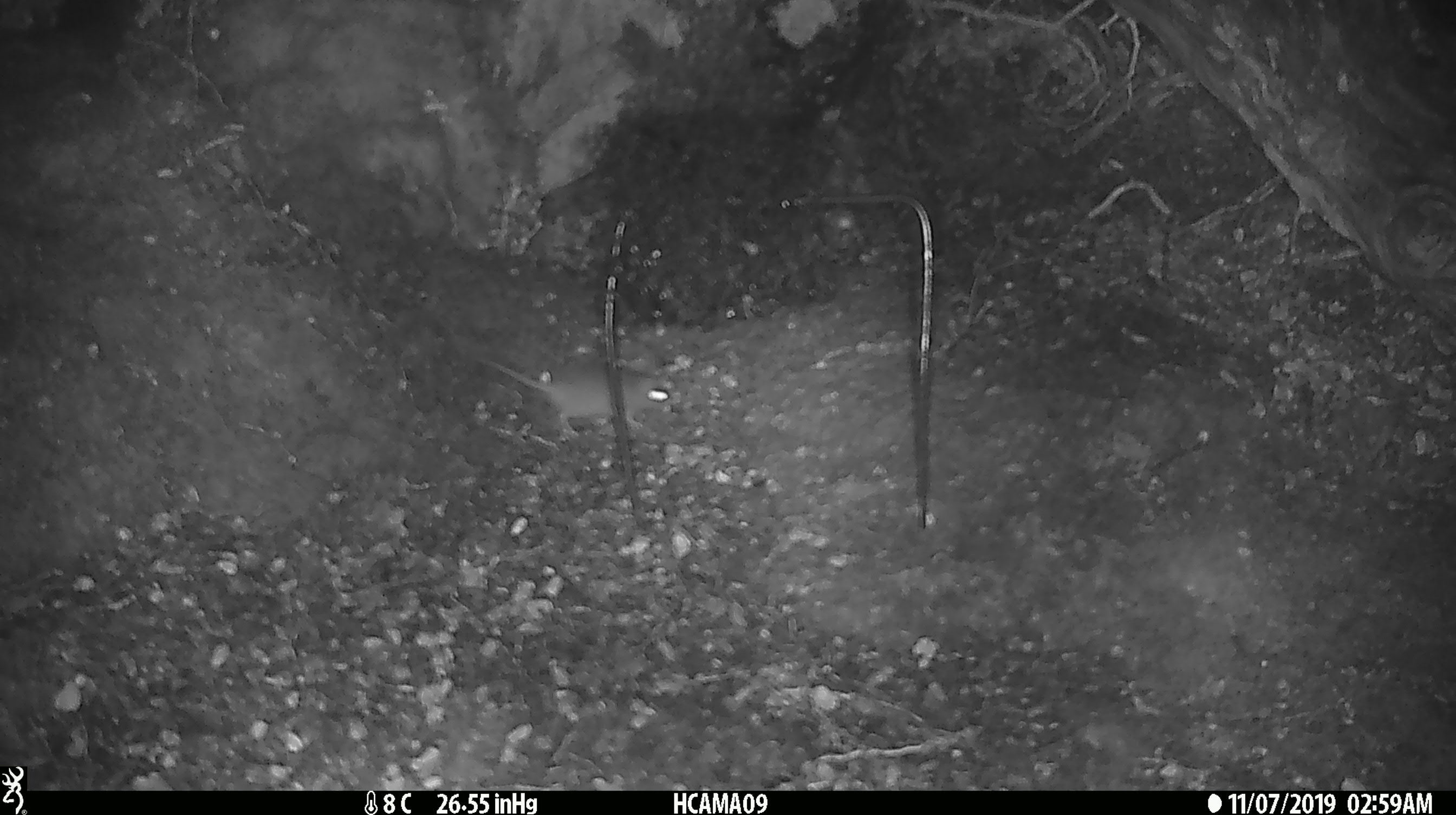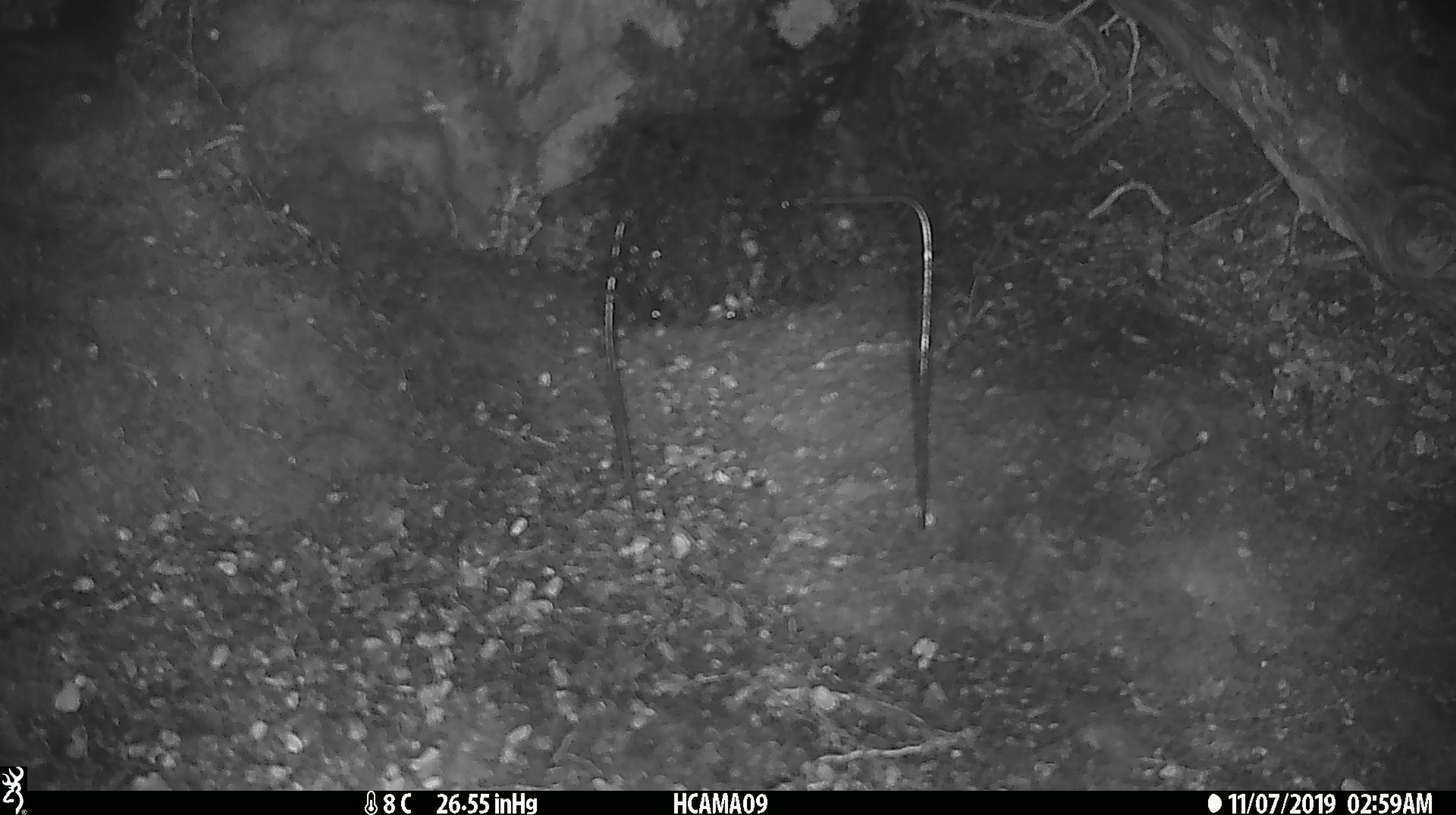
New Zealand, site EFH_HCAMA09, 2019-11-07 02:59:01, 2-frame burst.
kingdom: Animalia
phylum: Chordata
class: Mammalia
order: Rodentia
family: Muridae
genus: Mus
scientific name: Mus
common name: mouse